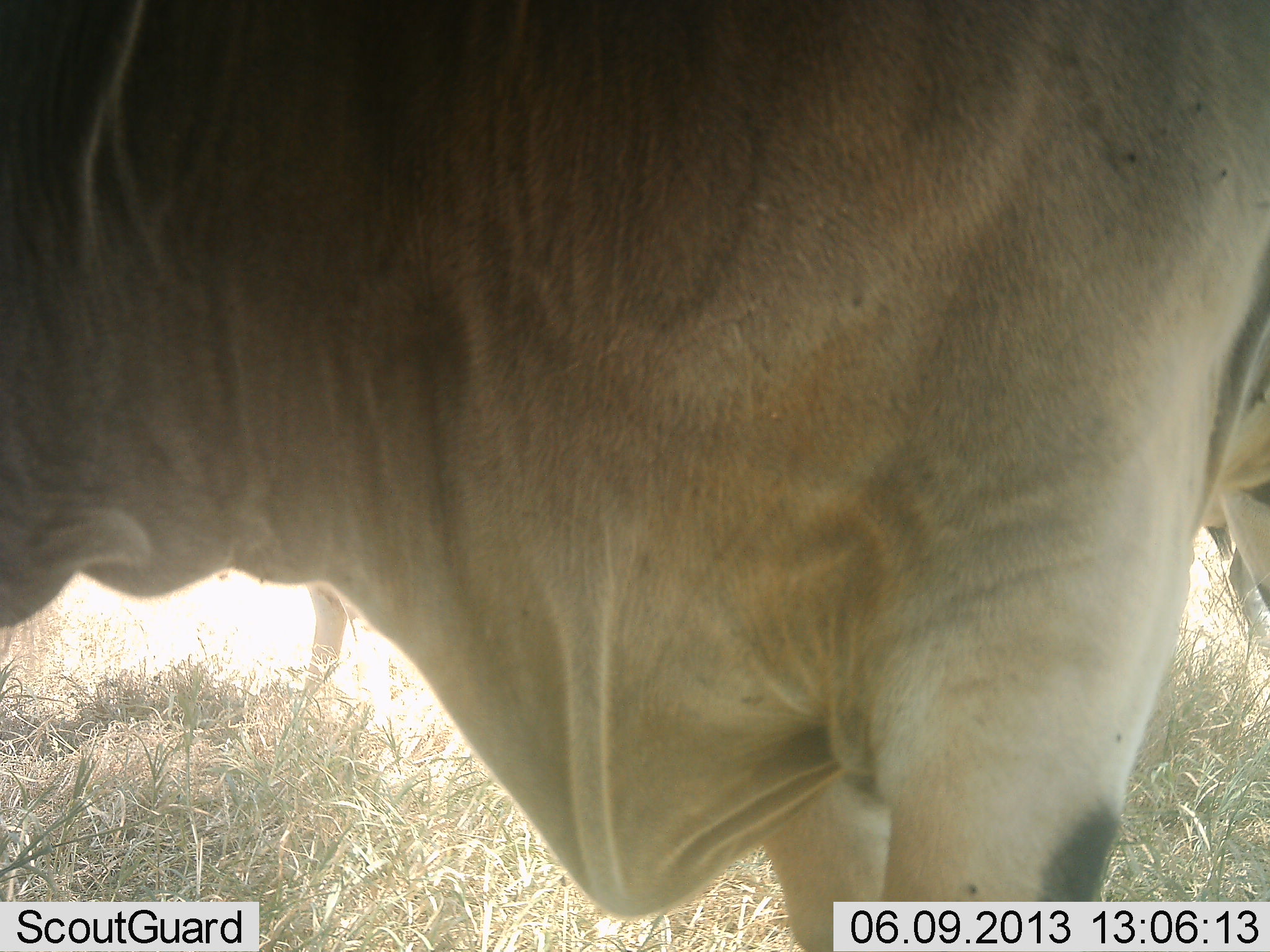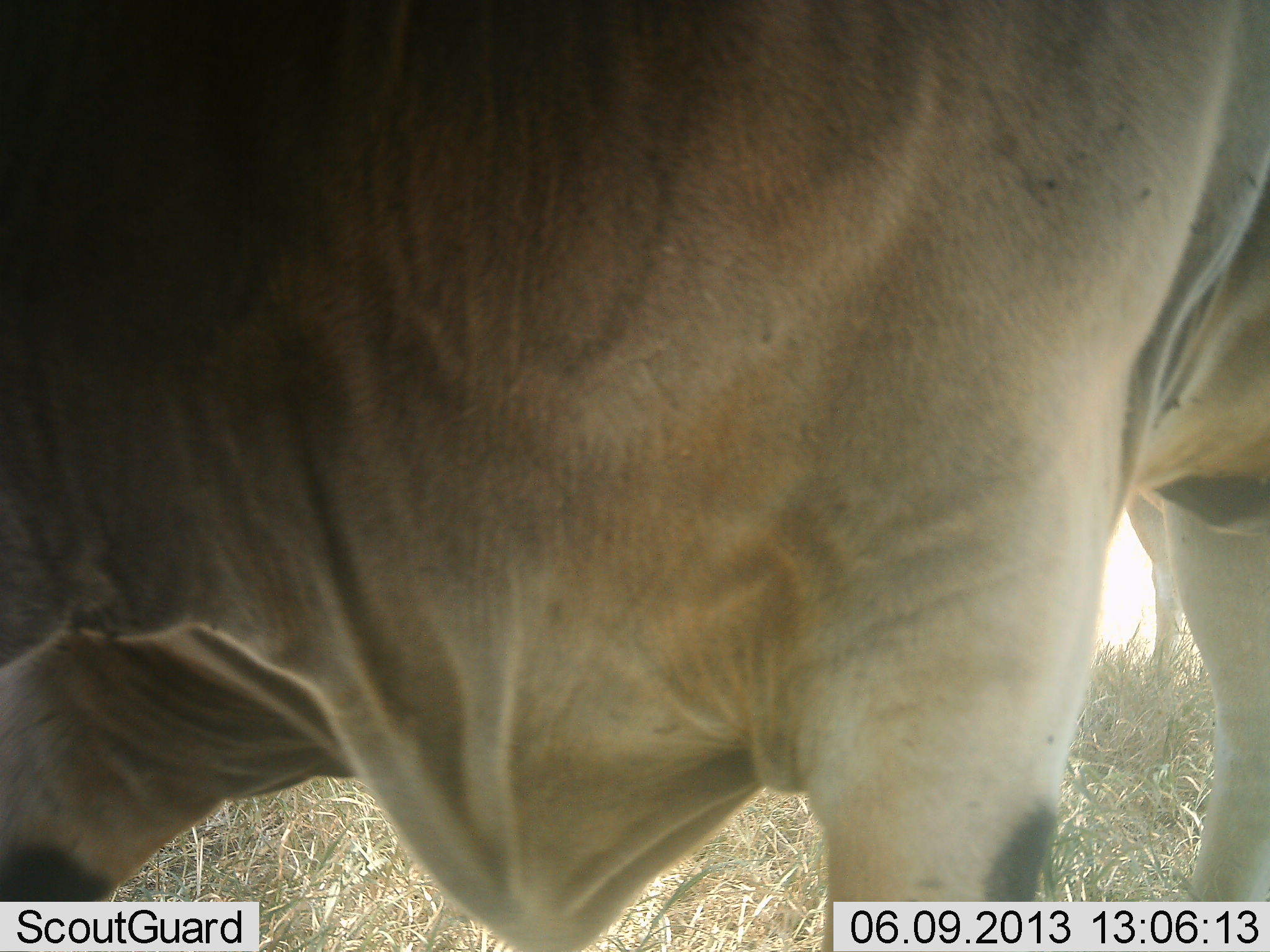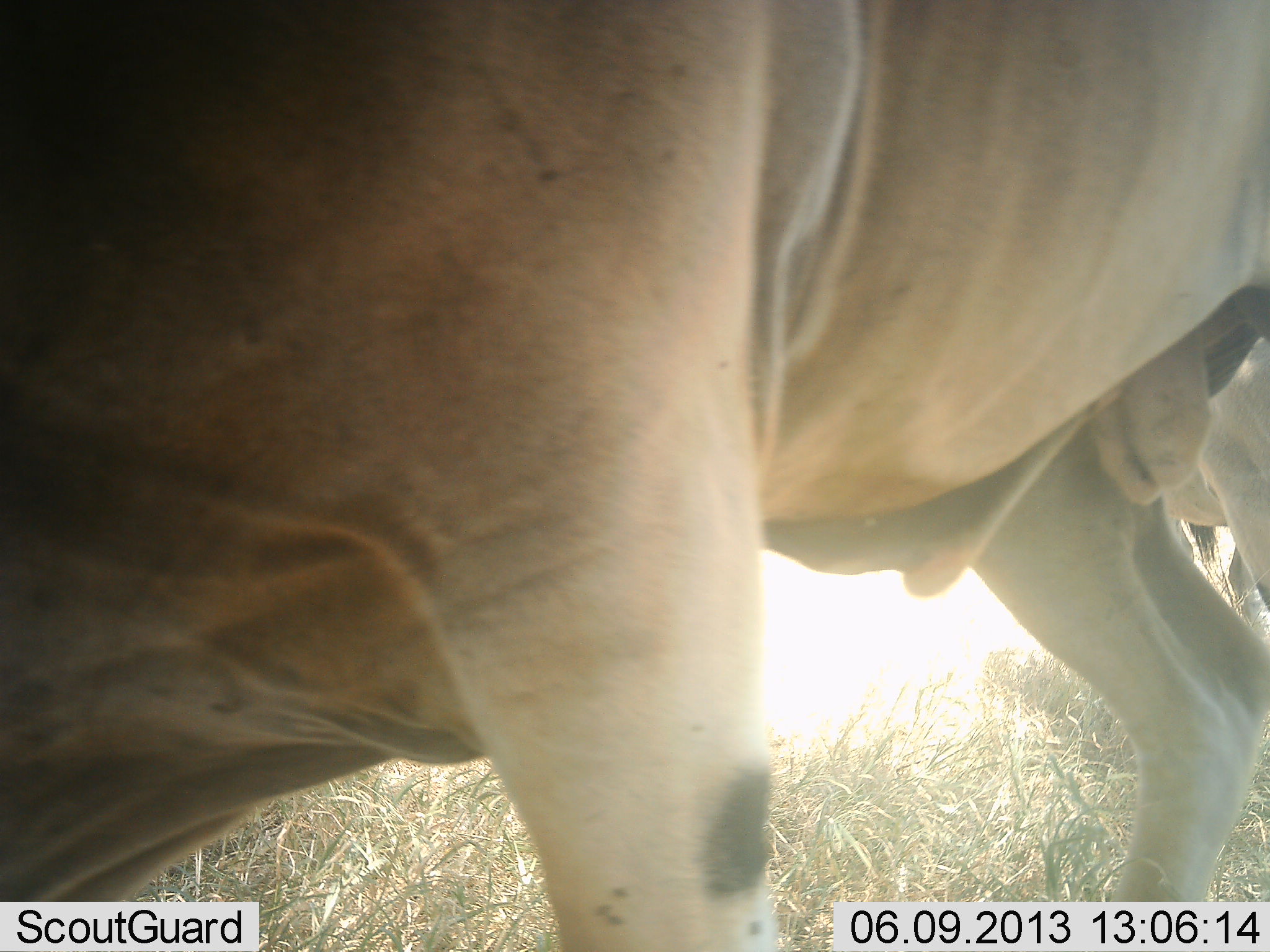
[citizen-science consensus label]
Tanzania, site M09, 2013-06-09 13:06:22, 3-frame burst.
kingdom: Animalia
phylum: Chordata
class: Mammalia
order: Artiodactyla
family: Bovidae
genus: Tragelaphus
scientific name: Tragelaphus oryx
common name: eland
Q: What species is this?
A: Eland (Tragelaphus oryx).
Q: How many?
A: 2.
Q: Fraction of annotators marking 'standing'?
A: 74%.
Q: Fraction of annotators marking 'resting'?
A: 0%.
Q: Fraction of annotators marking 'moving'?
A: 47%.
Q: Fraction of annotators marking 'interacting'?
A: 5%.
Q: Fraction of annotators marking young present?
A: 0%.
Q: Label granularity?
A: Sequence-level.